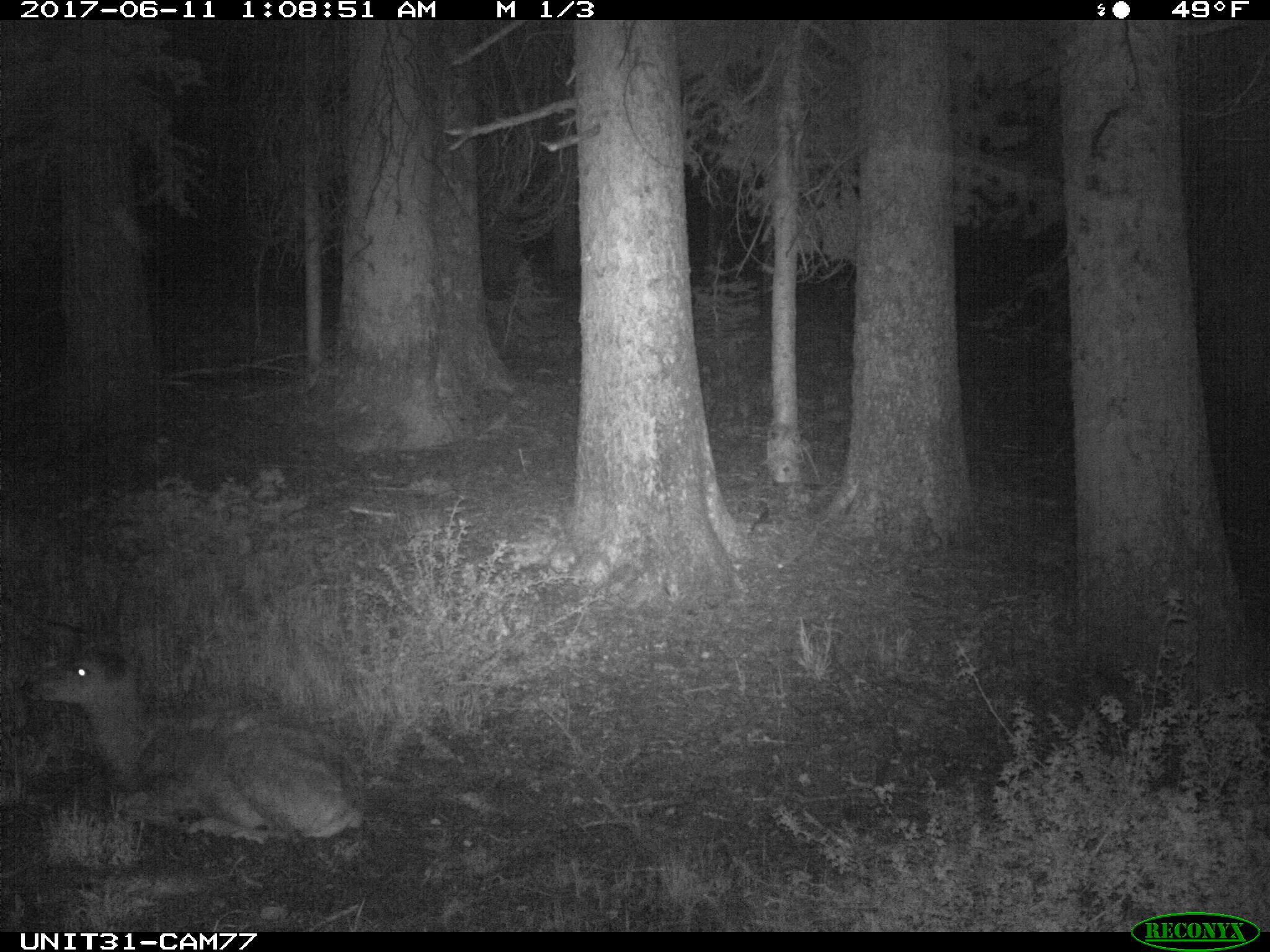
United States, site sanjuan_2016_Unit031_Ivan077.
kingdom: Animalia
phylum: Chordata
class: Mammalia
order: Artiodactyla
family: Cervidae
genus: Odocoileus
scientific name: Odocoileus hemionus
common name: mule deer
Odocoileus hemionus (mule deer).